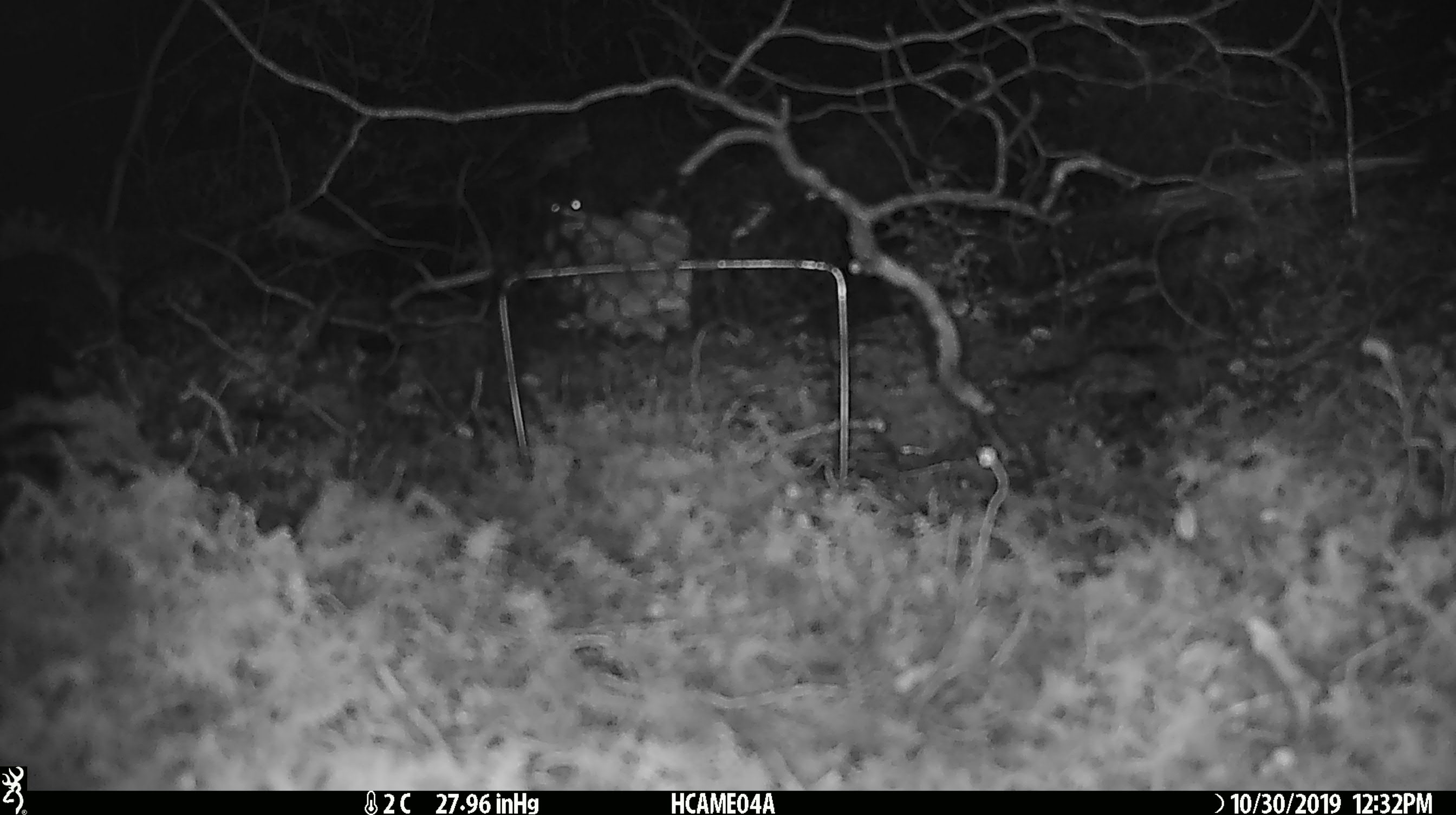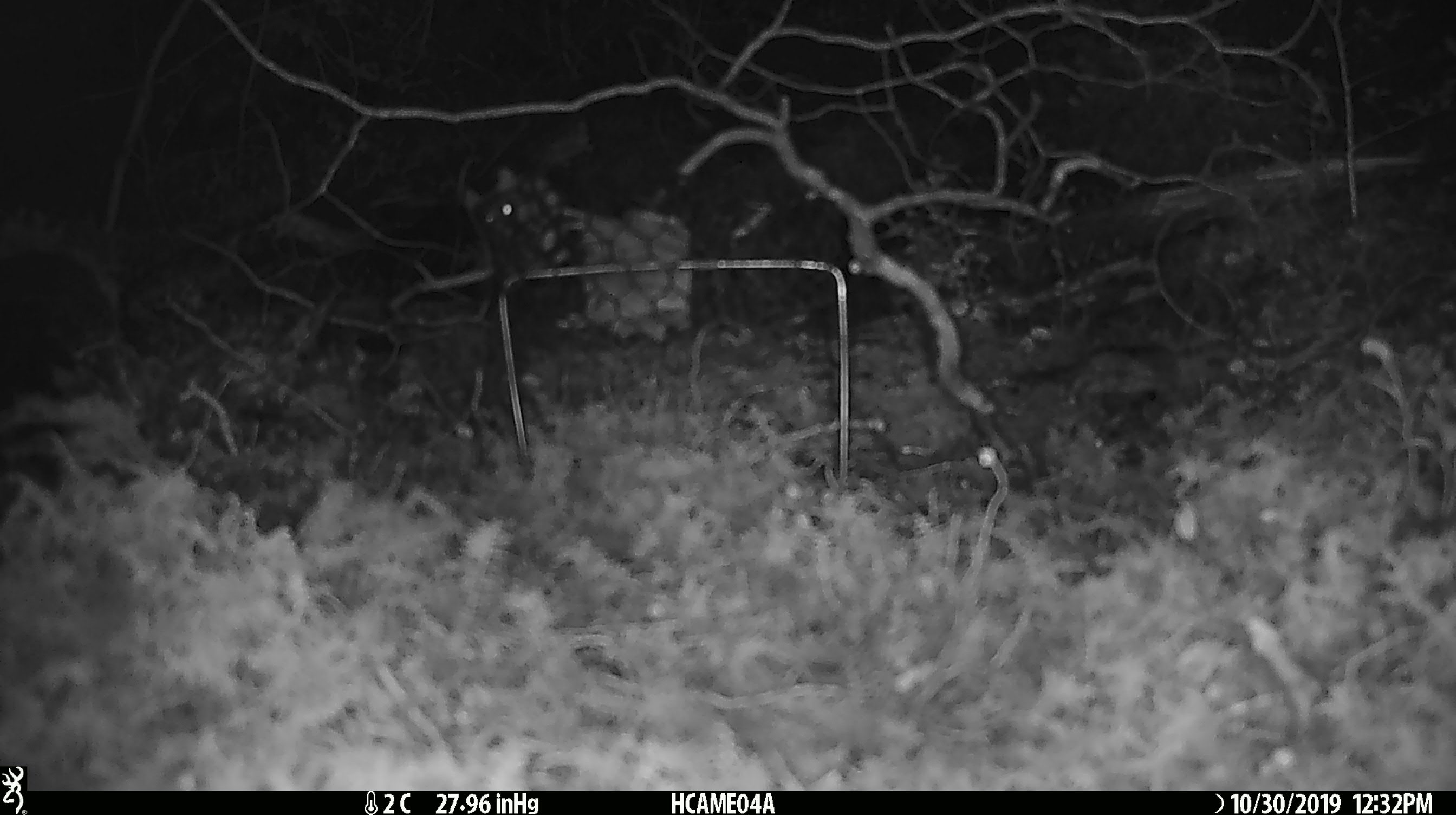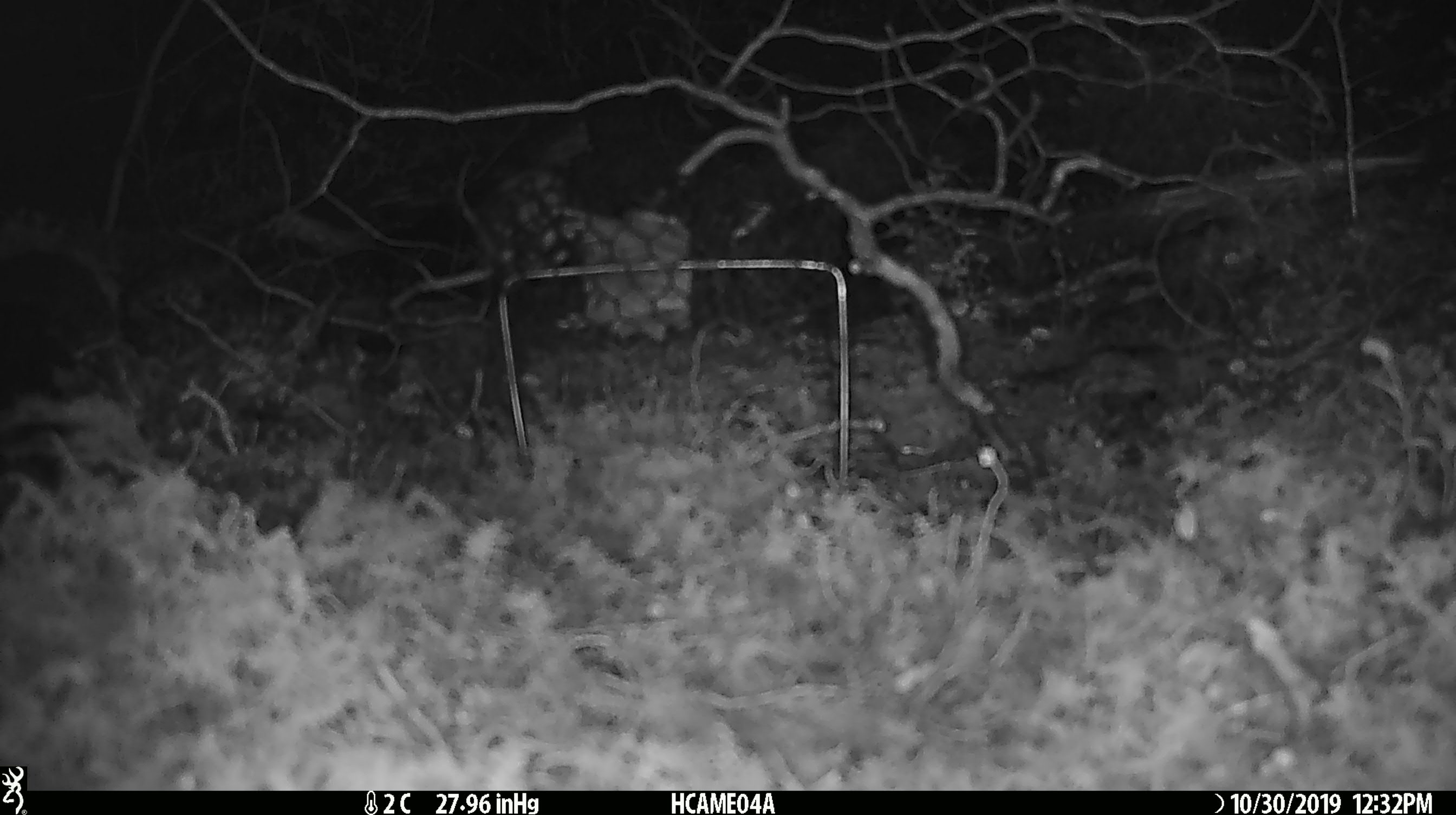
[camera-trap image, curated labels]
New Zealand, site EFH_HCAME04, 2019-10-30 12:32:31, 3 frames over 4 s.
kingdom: Animalia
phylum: Chordata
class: Mammalia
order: Rodentia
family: Muridae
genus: Mus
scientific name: Mus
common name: mouse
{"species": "mouse (Mus)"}